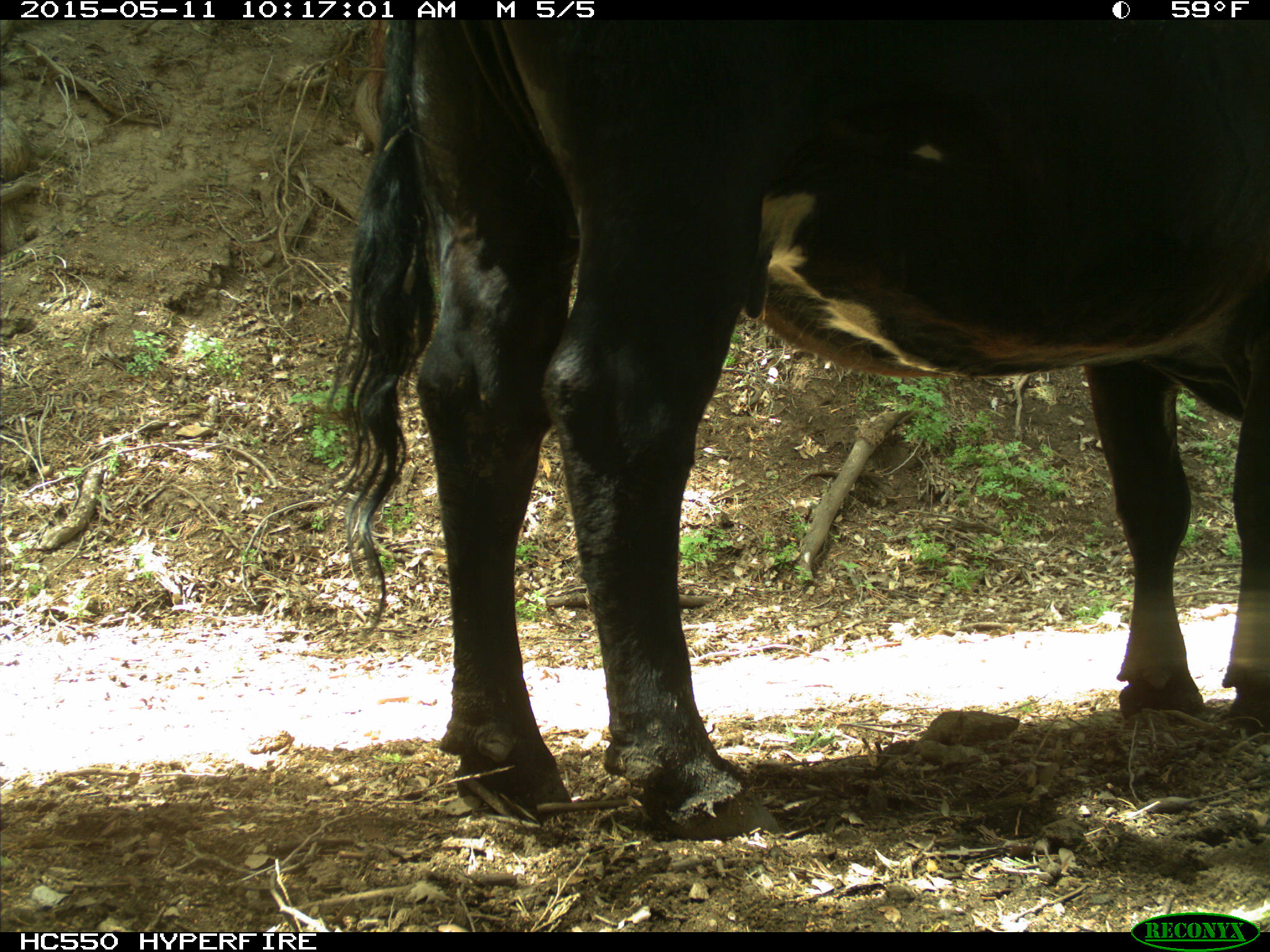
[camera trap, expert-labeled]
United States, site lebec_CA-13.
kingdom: Animalia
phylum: Chordata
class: Mammalia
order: Artiodactyla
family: Bovidae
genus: Bos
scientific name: Bos taurus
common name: domestic cow